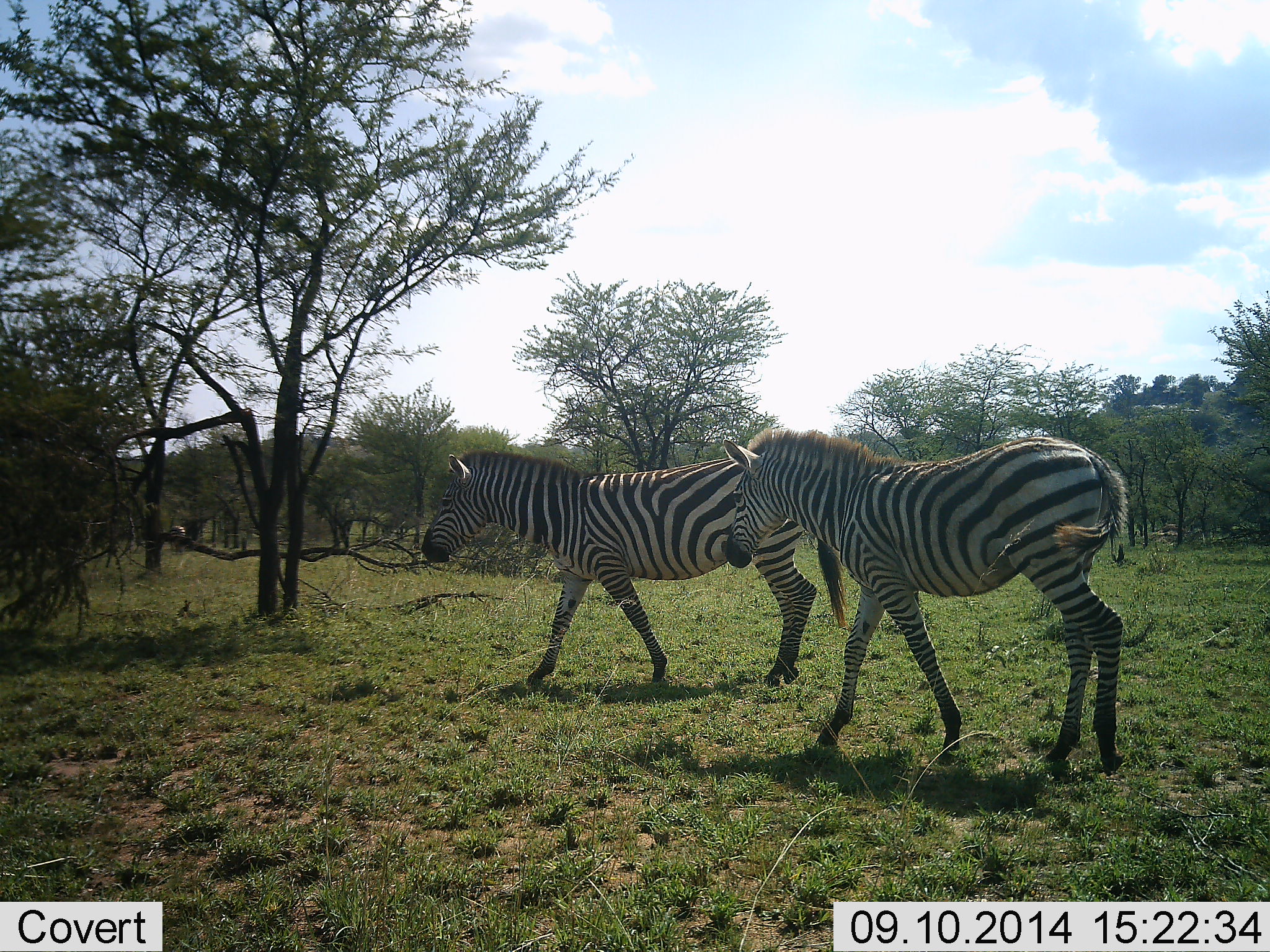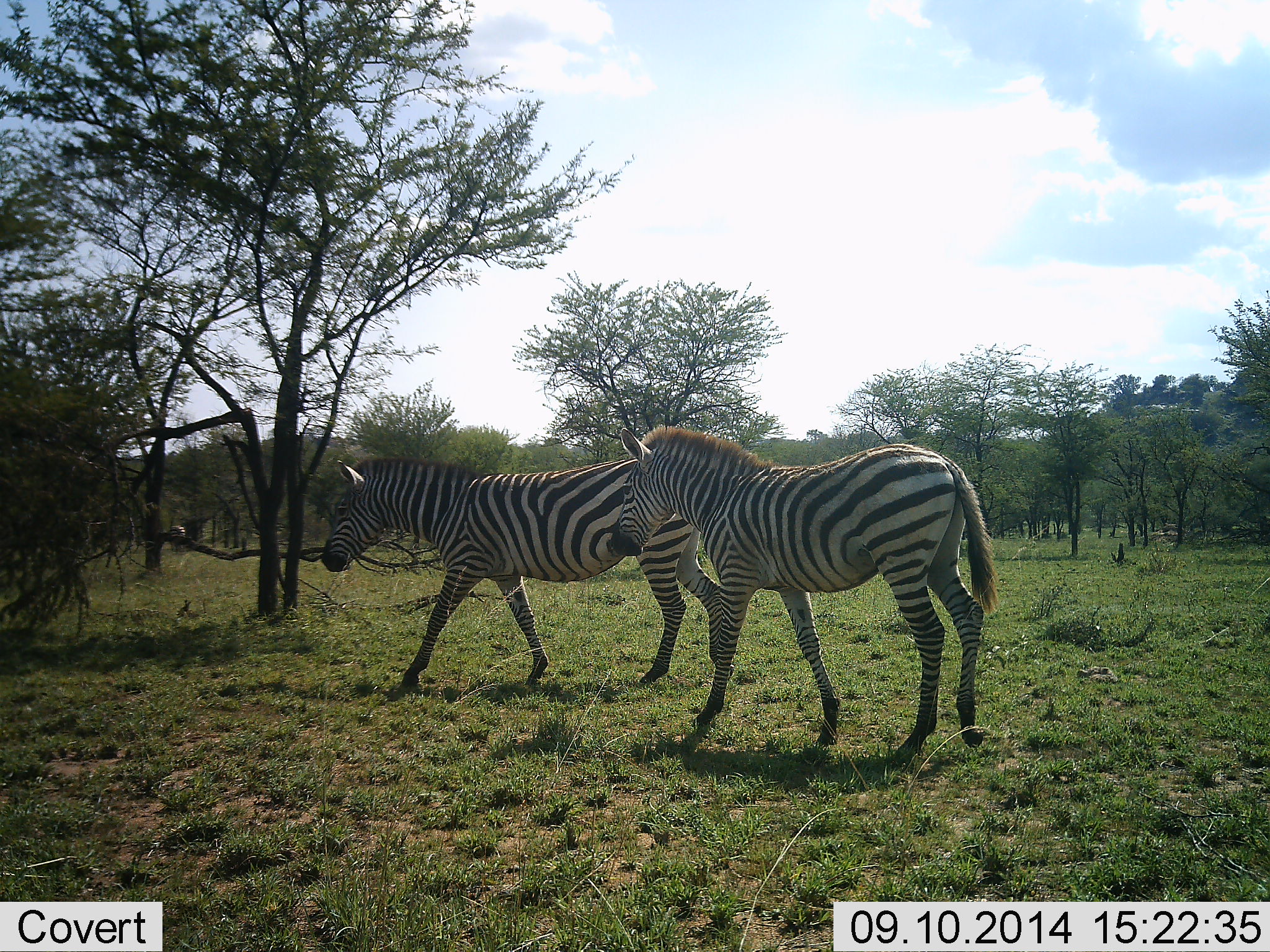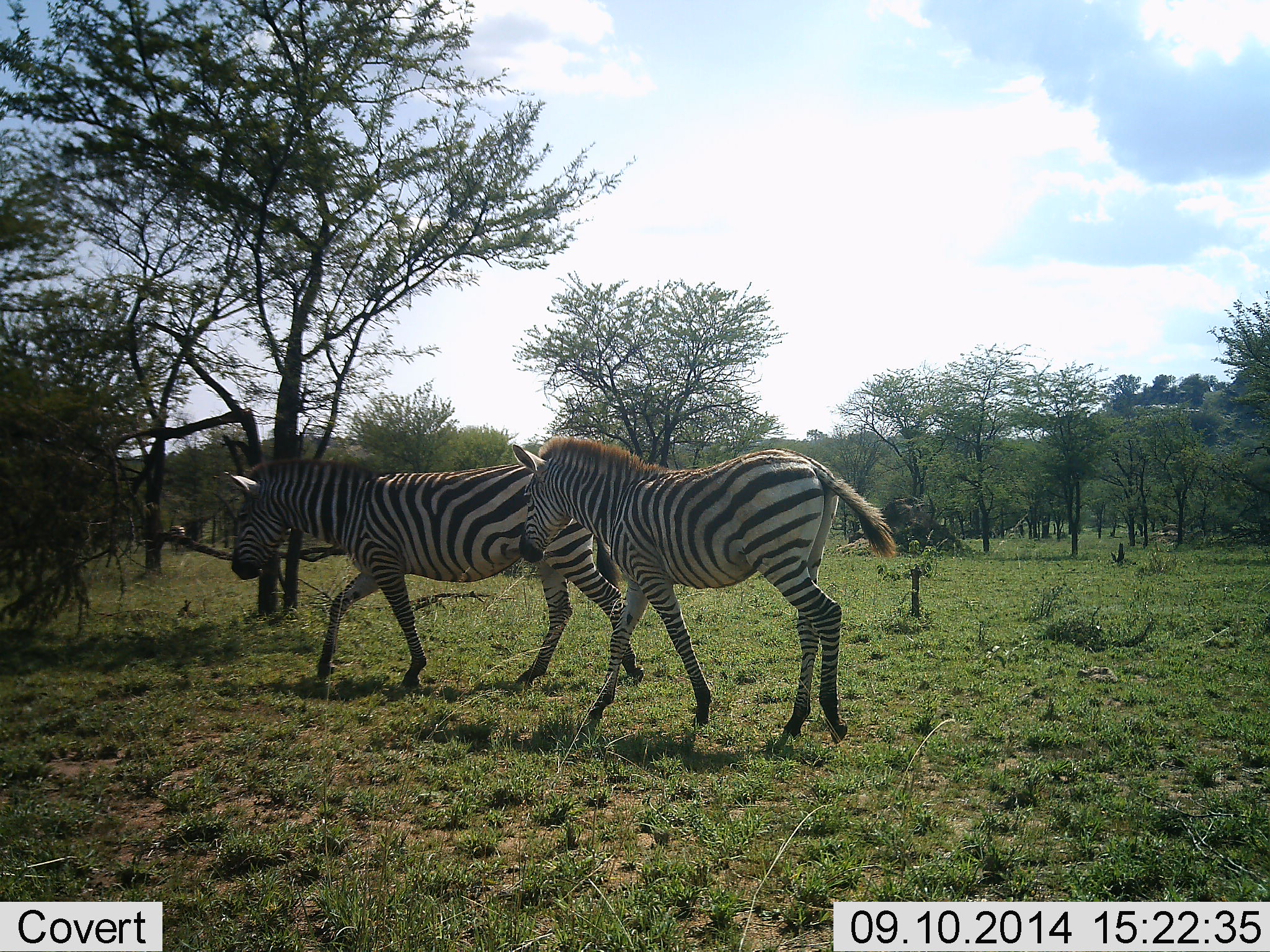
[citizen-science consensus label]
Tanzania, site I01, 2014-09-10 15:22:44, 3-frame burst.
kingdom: Animalia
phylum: Chordata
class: Mammalia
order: Perissodactyla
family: Equidae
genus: Equus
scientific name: Equus quagga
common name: plains zebra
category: zebra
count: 2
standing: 0%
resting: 0%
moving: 100%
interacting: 0%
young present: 30%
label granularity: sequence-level